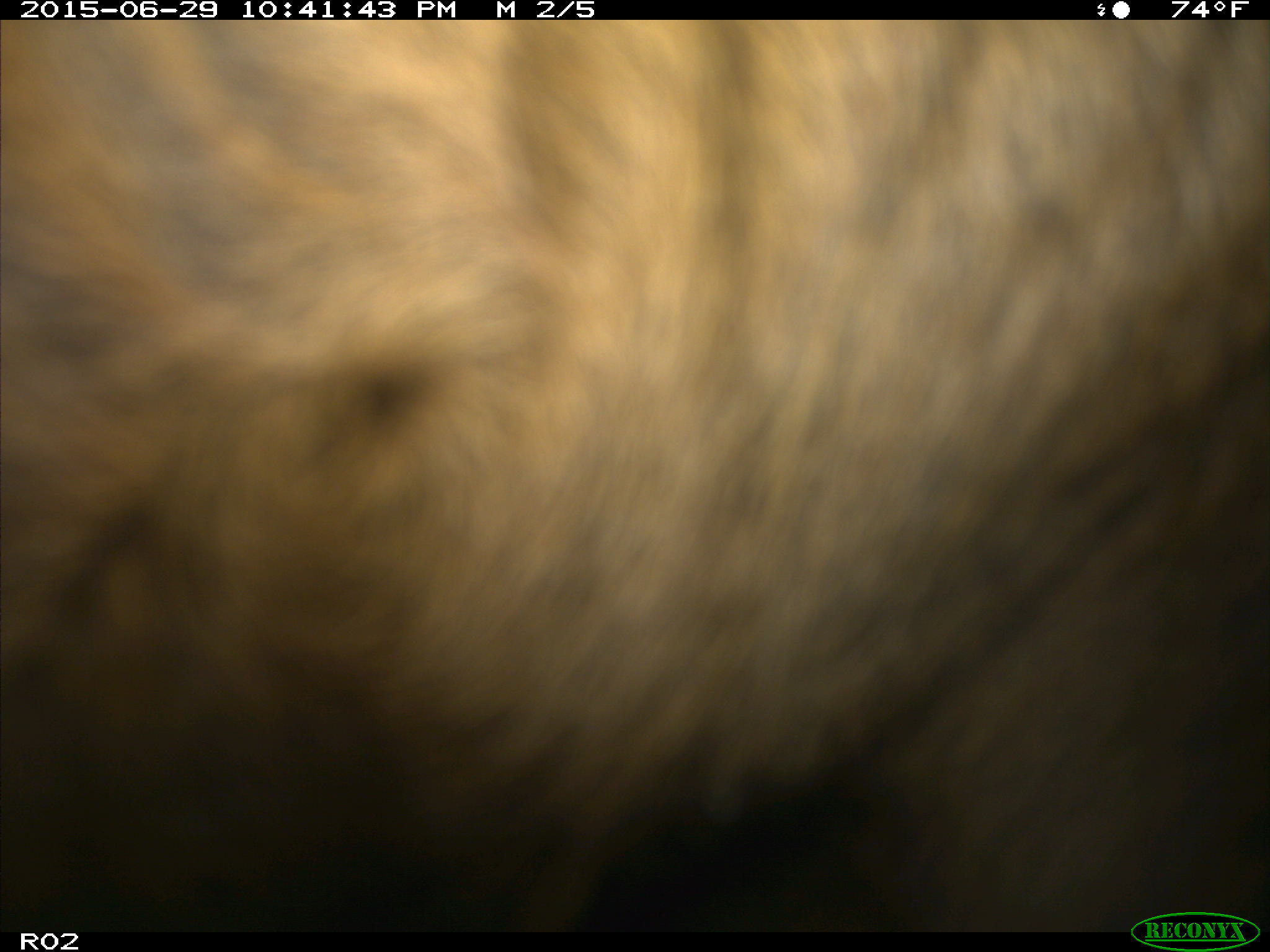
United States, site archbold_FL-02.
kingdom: Animalia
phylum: Chordata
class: Mammalia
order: Artiodactyla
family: Bovidae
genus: Bos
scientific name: Bos taurus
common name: domestic cow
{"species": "Bos taurus (domestic cow)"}